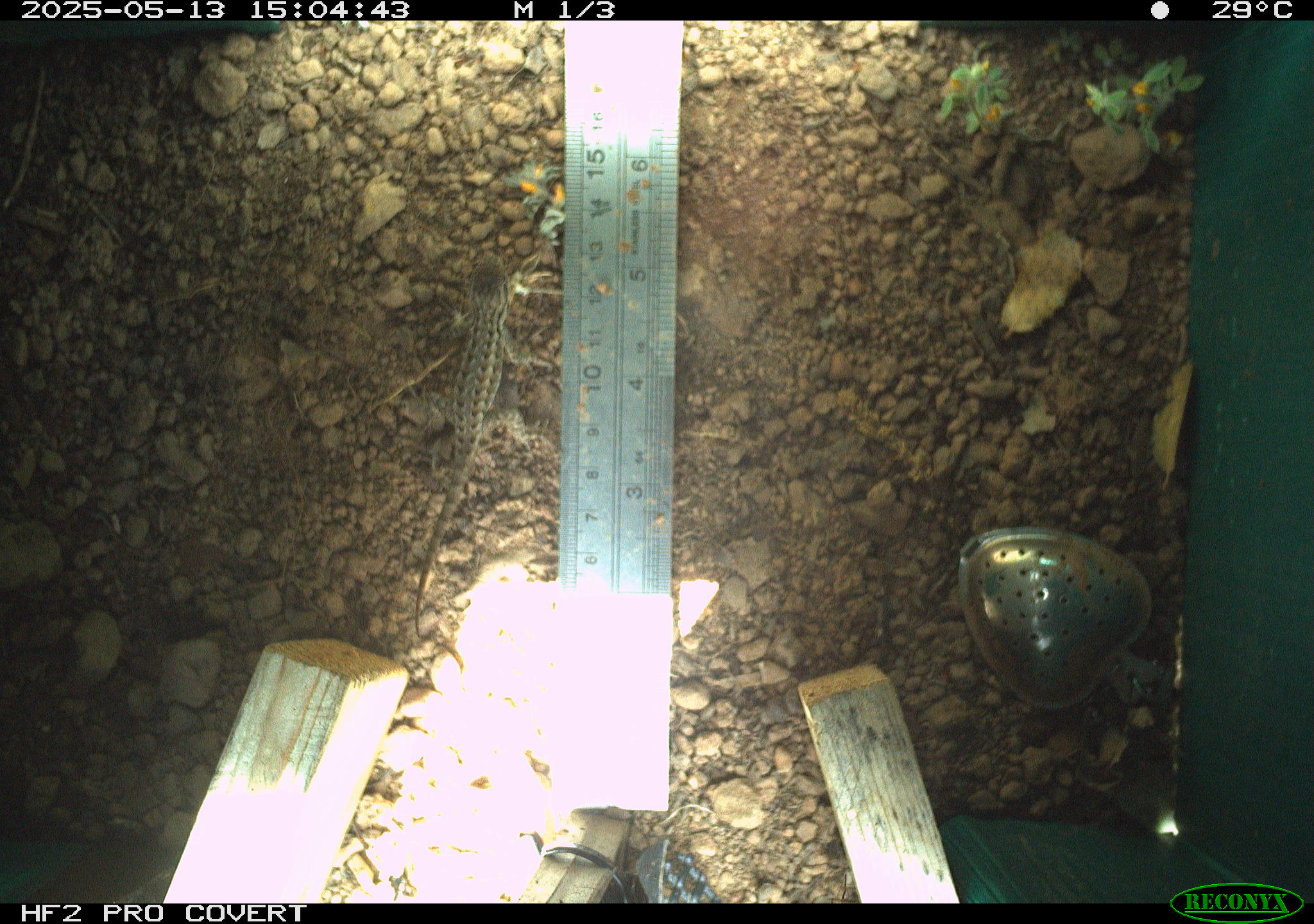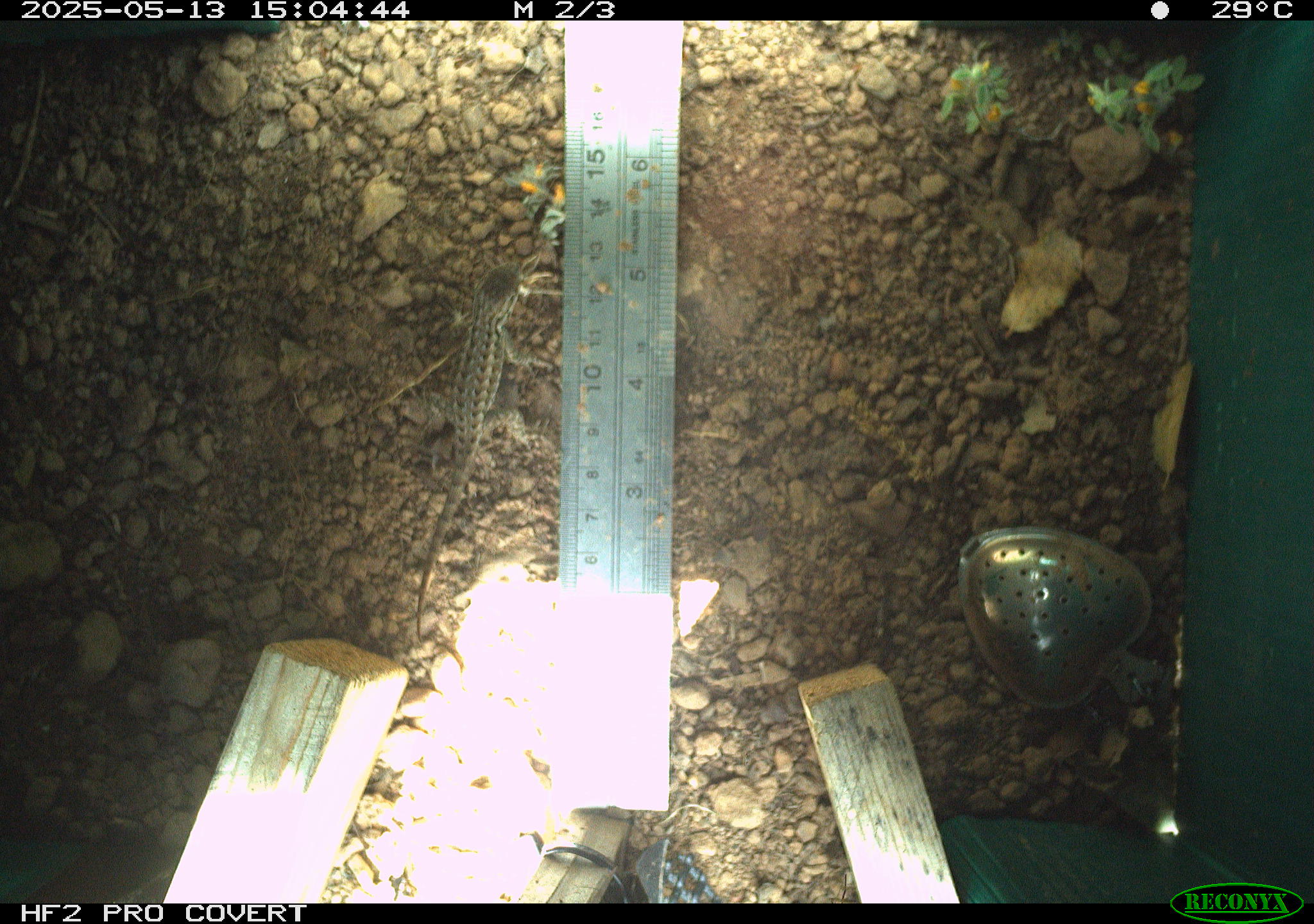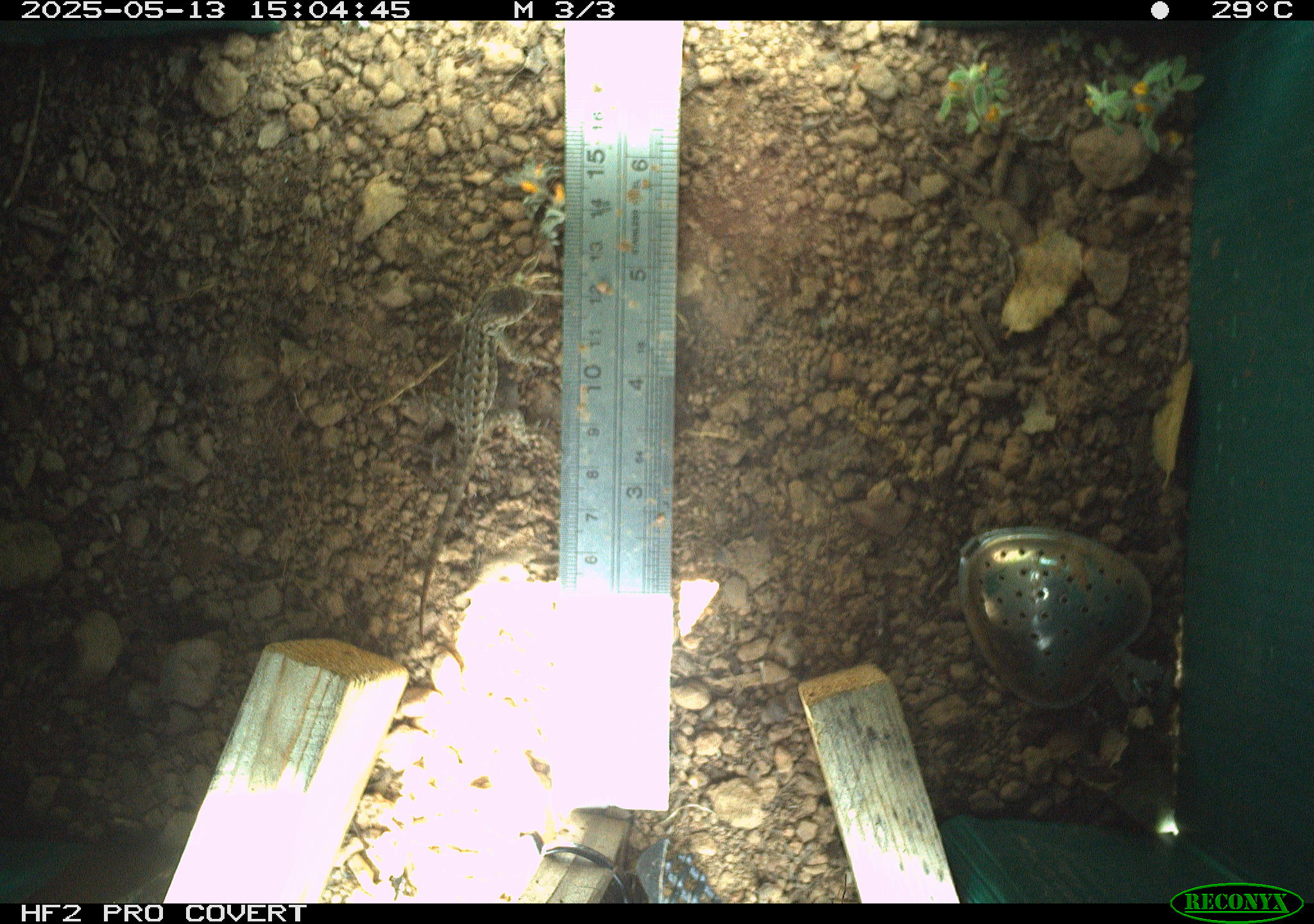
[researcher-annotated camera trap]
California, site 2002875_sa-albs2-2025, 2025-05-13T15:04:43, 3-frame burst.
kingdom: Animalia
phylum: Chordata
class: Reptilia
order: Squamata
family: Phrynosomatidae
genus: Sceloporus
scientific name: Sceloporus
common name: spiny lizards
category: sceloporus species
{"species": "sceloporus species (spiny lizards) (Sceloporus)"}